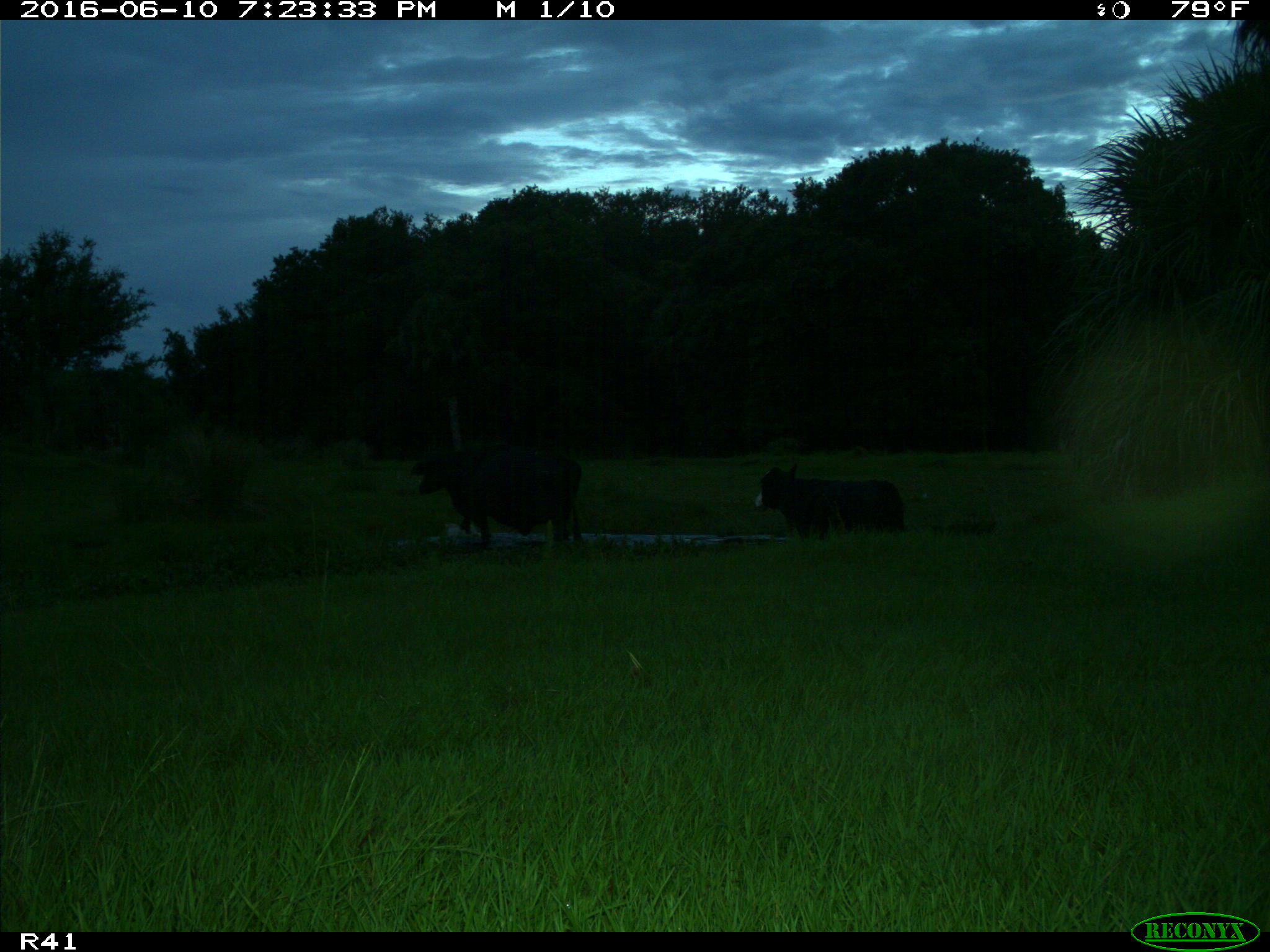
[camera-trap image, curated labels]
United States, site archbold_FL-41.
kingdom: Animalia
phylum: Chordata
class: Mammalia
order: Artiodactyla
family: Bovidae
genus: Bos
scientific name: Bos taurus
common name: domestic cow